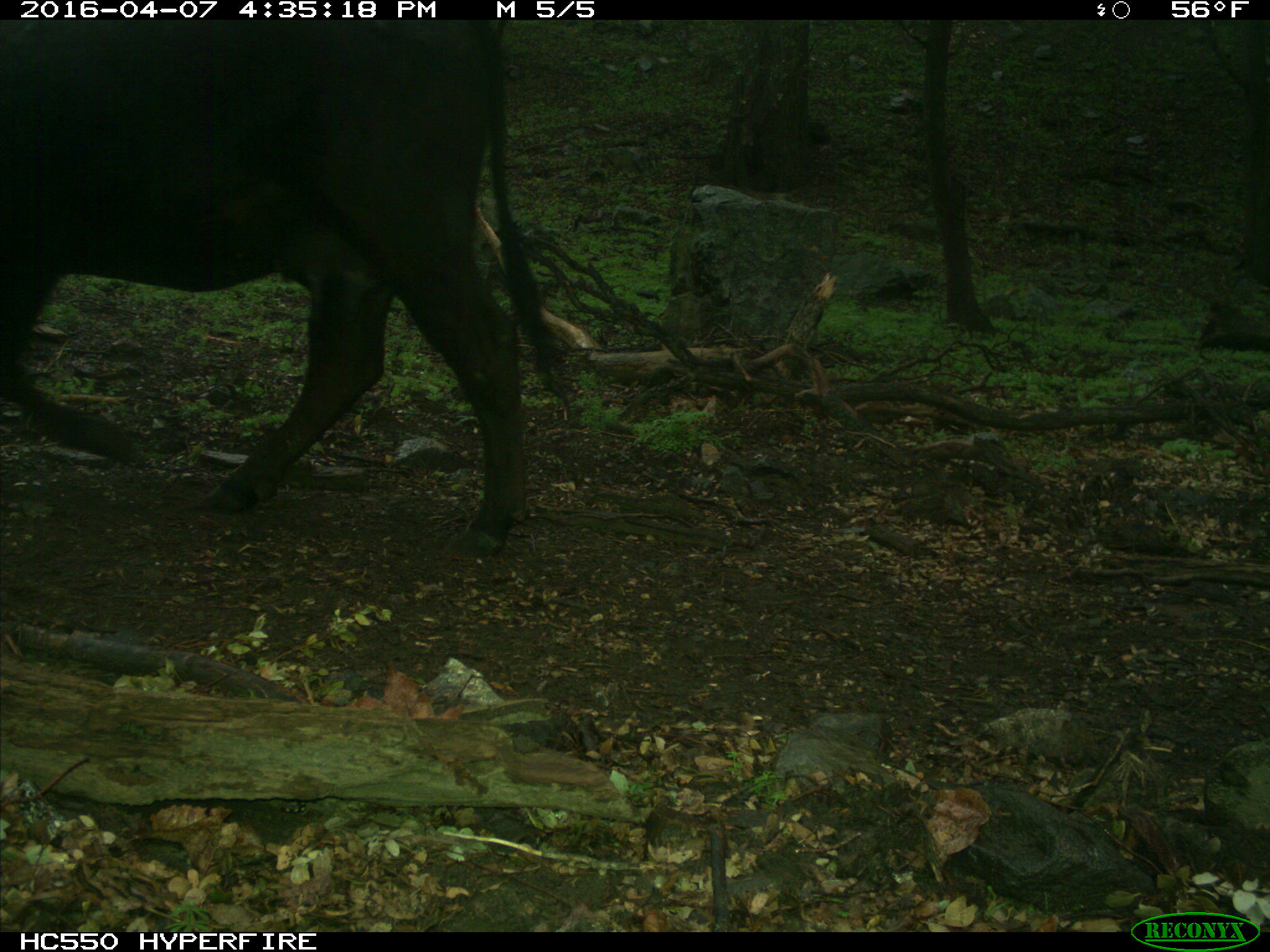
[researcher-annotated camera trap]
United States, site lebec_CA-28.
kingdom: Animalia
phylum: Chordata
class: Mammalia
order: Artiodactyla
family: Bovidae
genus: Bos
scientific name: Bos taurus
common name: domestic cow